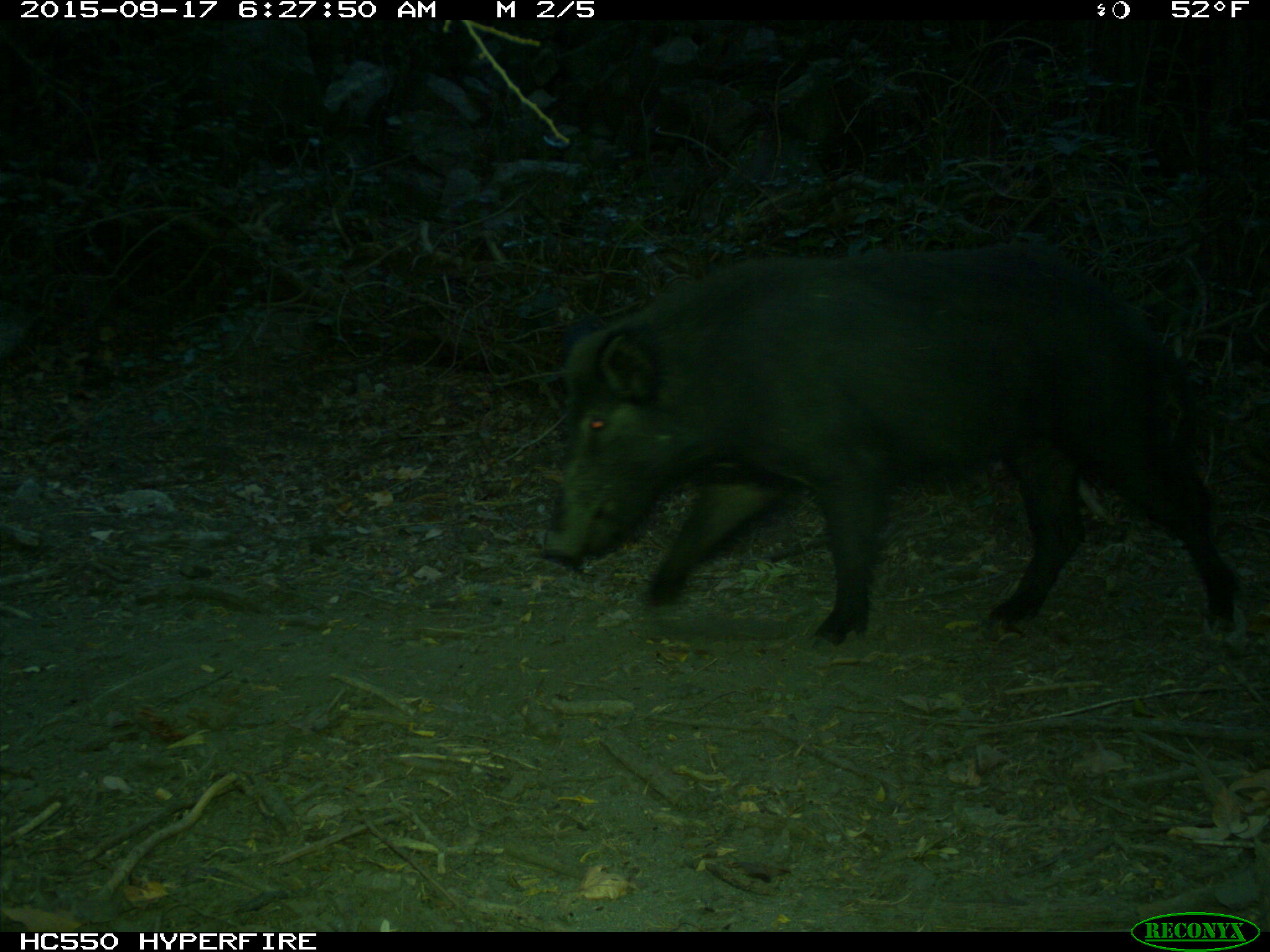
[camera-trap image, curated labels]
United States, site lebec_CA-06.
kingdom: Animalia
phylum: Chordata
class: Mammalia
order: Artiodactyla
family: Suidae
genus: Sus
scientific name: Sus scrofa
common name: wild boar